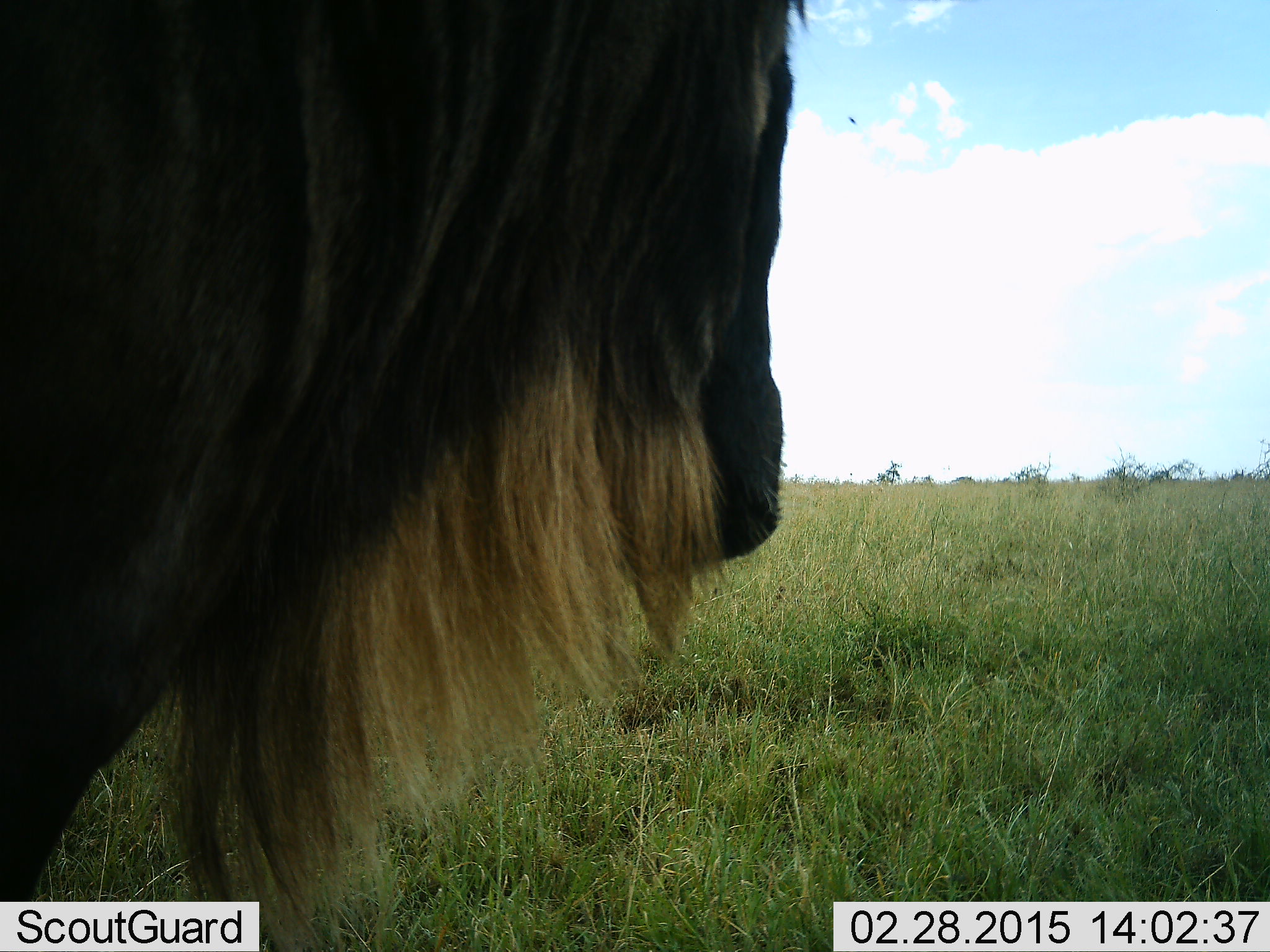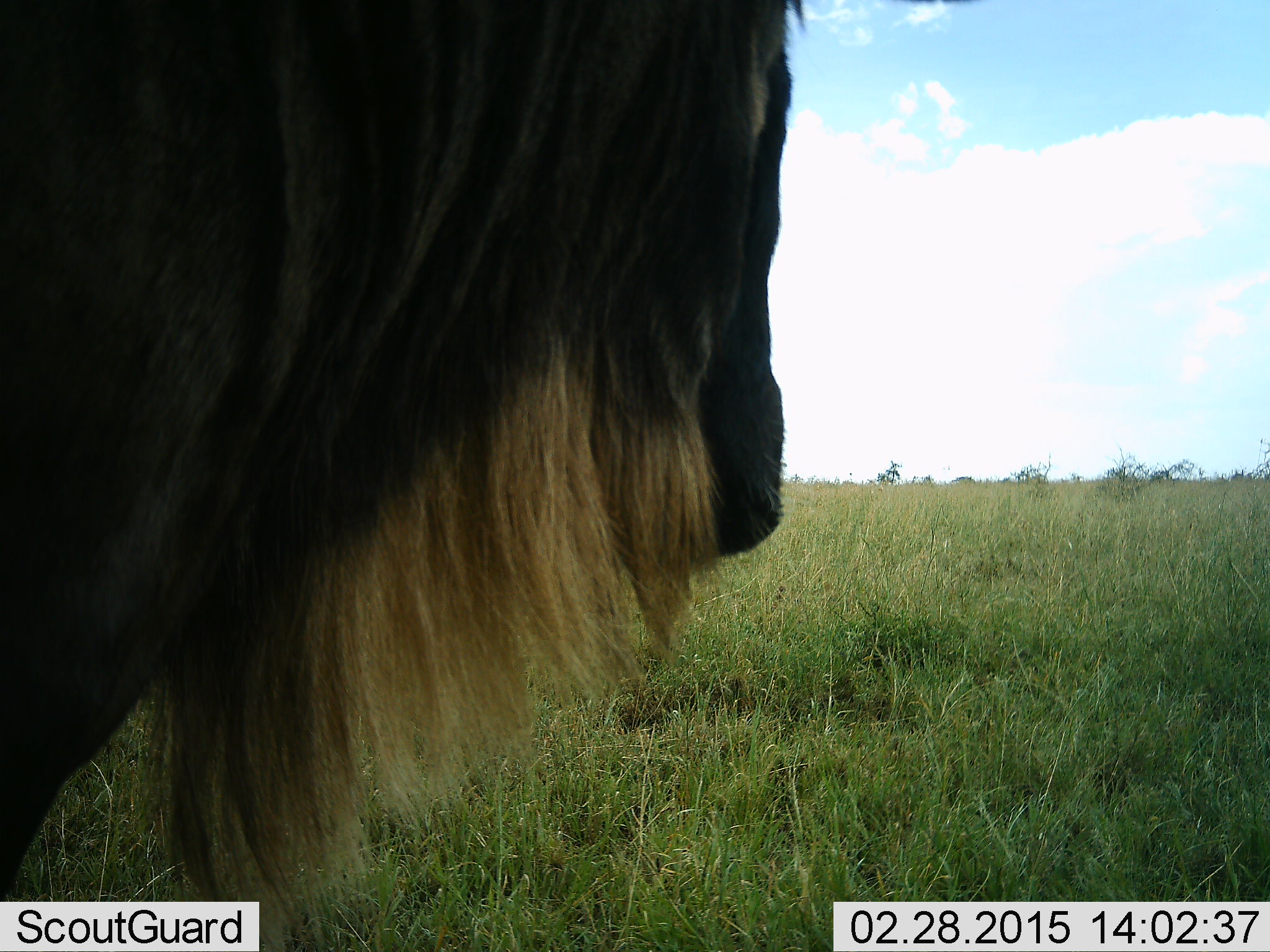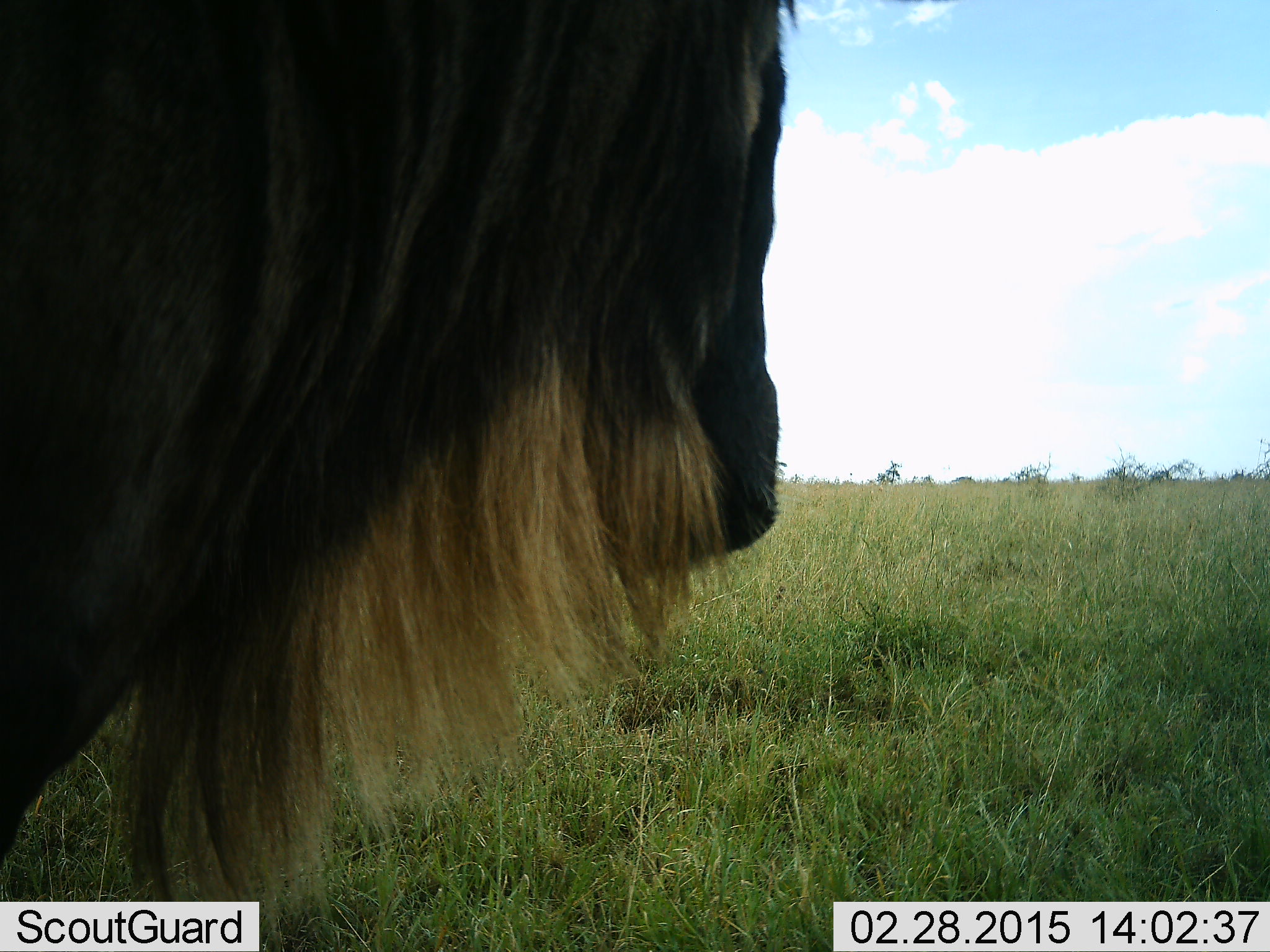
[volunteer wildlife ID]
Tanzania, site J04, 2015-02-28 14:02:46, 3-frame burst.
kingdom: Animalia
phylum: Chordata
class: Mammalia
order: Artiodactyla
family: Bovidae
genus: Connochaetes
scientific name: Connochaetes taurinus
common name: blue wildebeest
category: wildebeest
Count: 1.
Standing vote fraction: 91%.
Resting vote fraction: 0%.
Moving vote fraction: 9%.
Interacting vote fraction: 0%.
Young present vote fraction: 0%.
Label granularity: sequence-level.